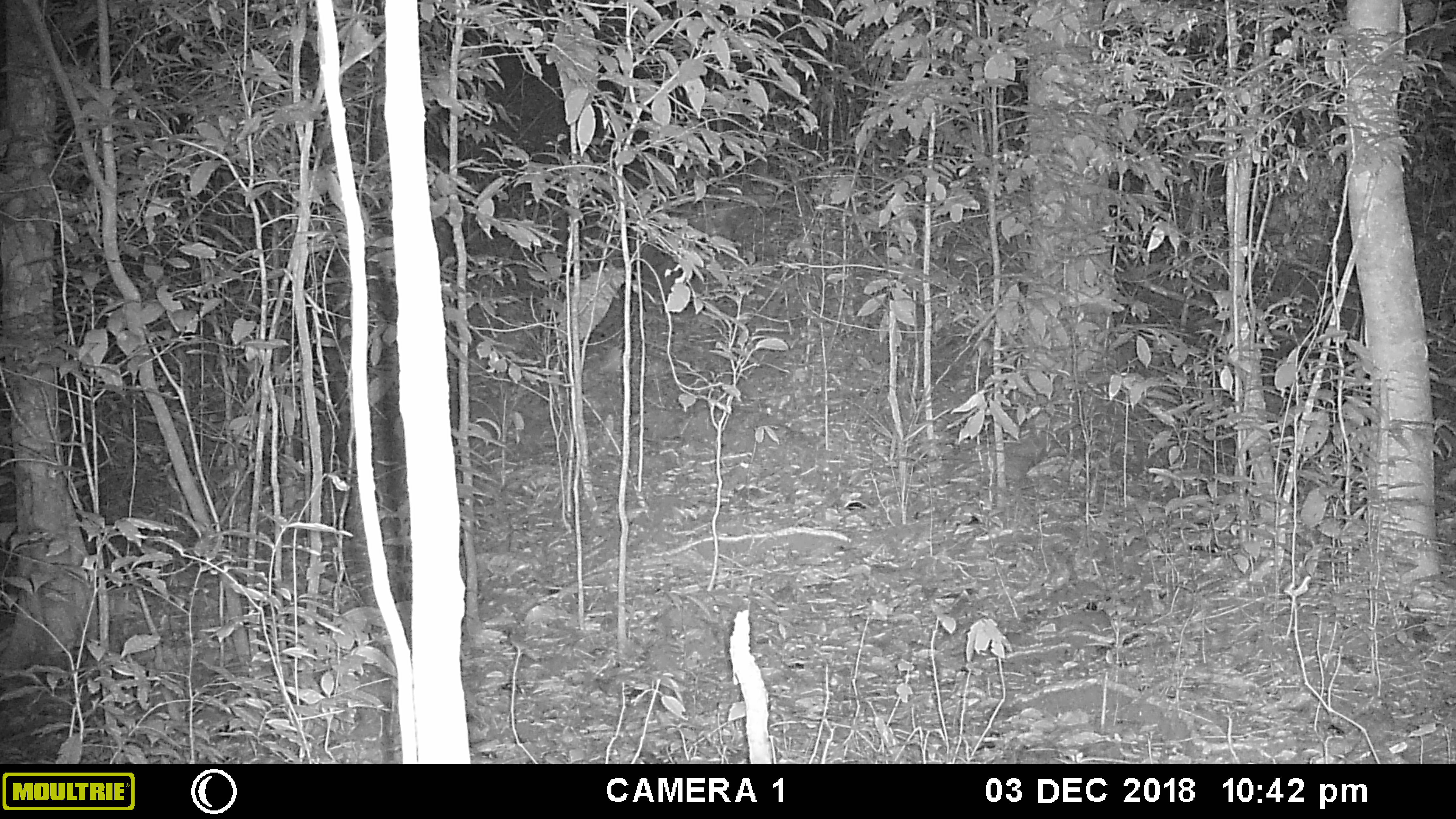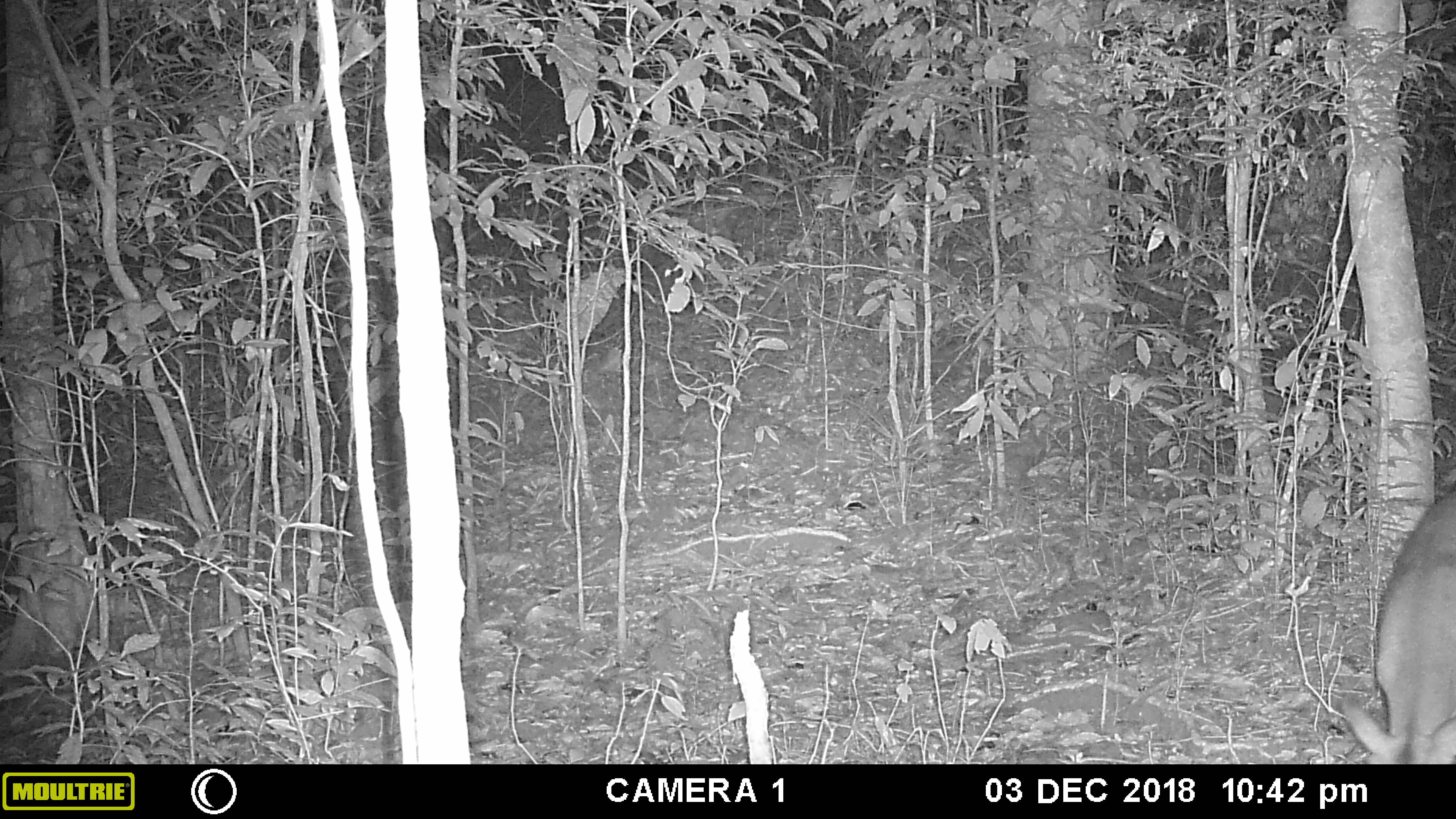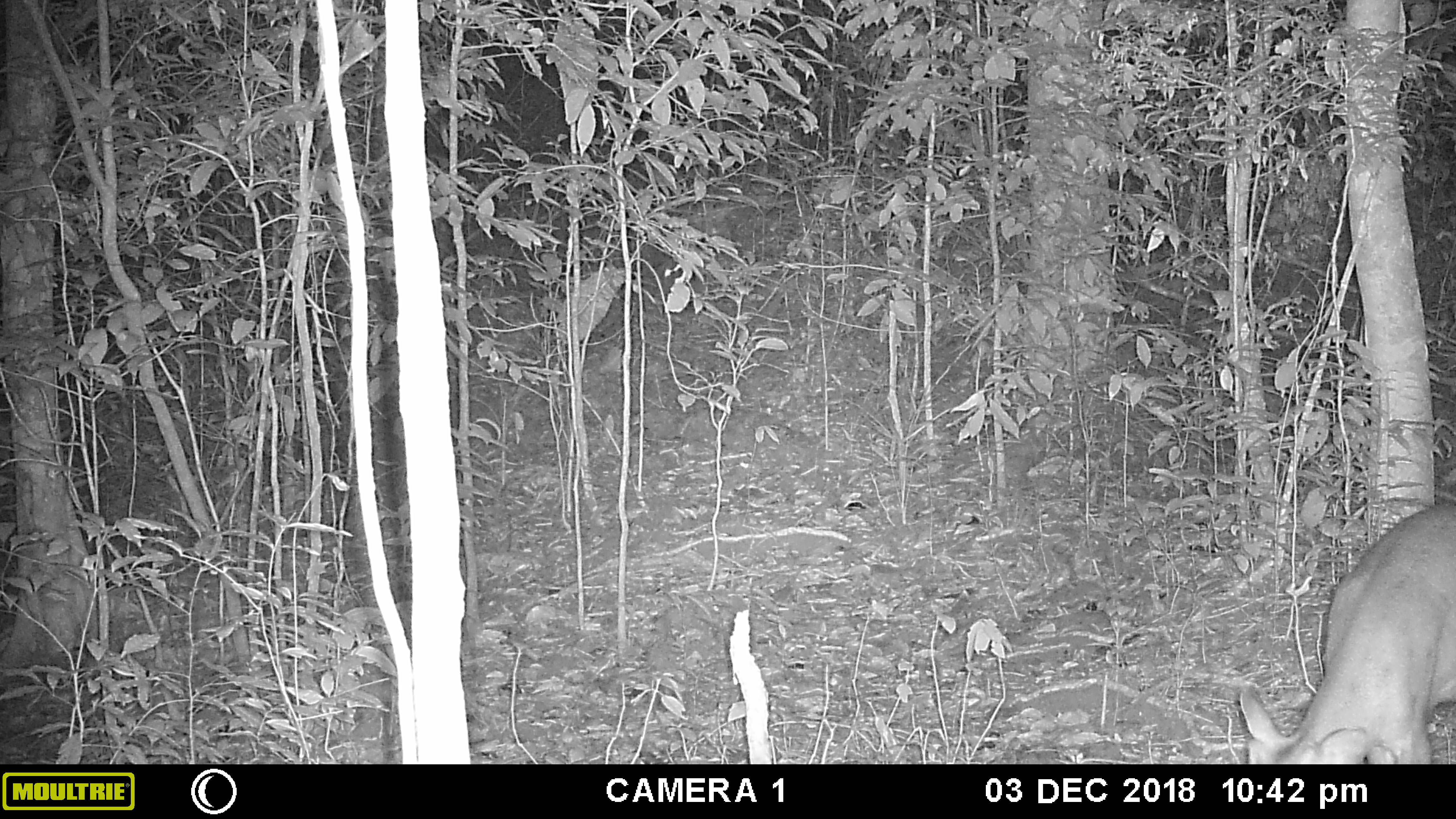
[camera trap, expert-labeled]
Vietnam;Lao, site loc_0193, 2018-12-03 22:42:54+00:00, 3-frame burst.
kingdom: Animalia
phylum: Chordata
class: Mammalia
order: Artiodactyla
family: Cervidae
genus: Muntiacus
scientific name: Muntiacus vuquangensis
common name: large-antlered muntjac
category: large antlered muntjac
Large antlered muntjac (large-antlered muntjac) (Muntiacus vuquangensis). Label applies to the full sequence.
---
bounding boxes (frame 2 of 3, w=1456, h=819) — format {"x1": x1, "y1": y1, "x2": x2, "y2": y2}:
large antlered muntjac: {"x1": 1348, "y1": 485, "x2": 1456, "y2": 763}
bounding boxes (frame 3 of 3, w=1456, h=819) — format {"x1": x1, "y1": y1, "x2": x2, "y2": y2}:
large antlered muntjac: {"x1": 1239, "y1": 500, "x2": 1456, "y2": 764}